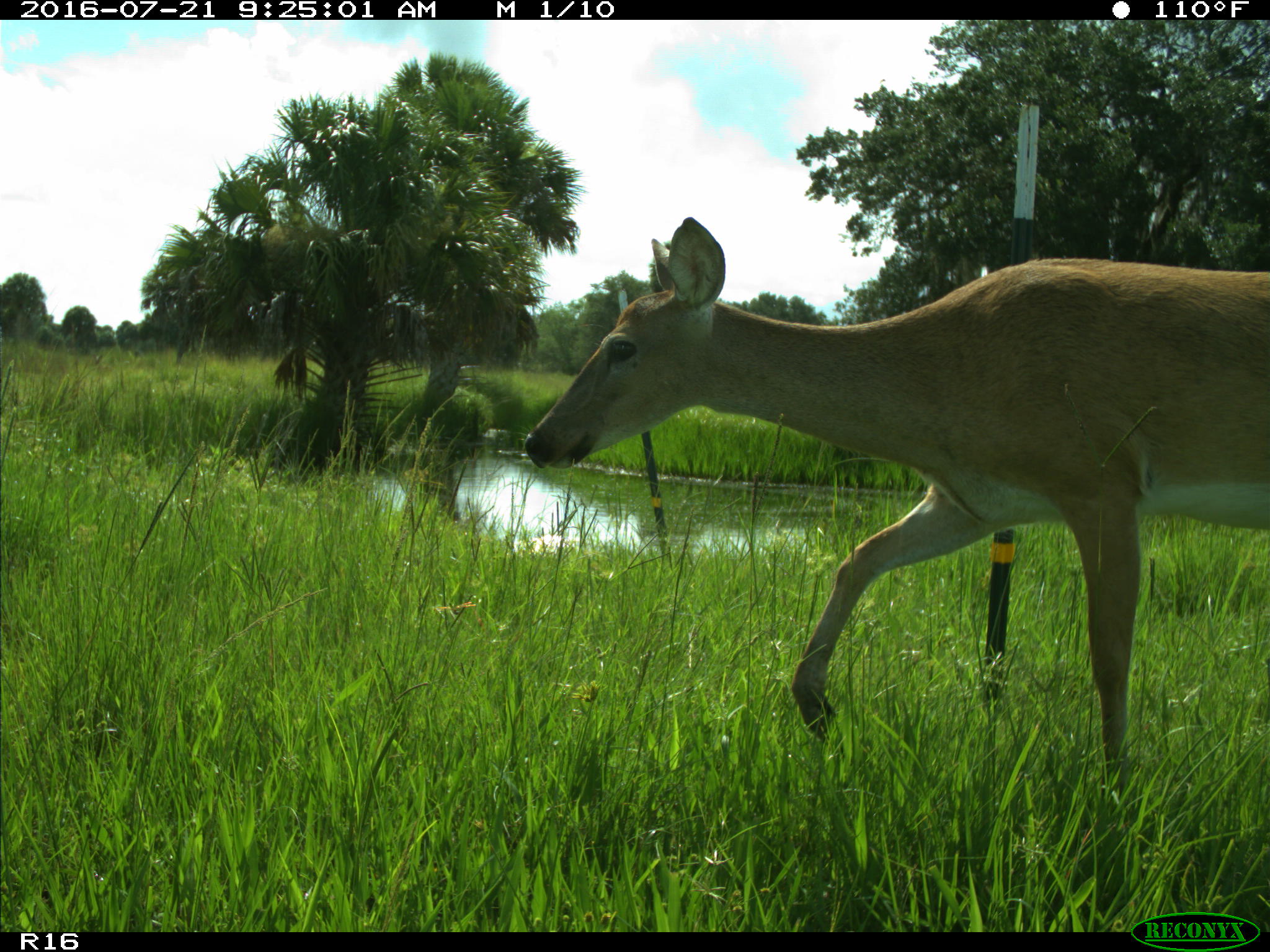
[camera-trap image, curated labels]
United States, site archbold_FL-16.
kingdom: Animalia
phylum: Chordata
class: Mammalia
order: Artiodactyla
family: Cervidae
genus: Odocoileus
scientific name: Odocoileus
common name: deer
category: unidentified deer